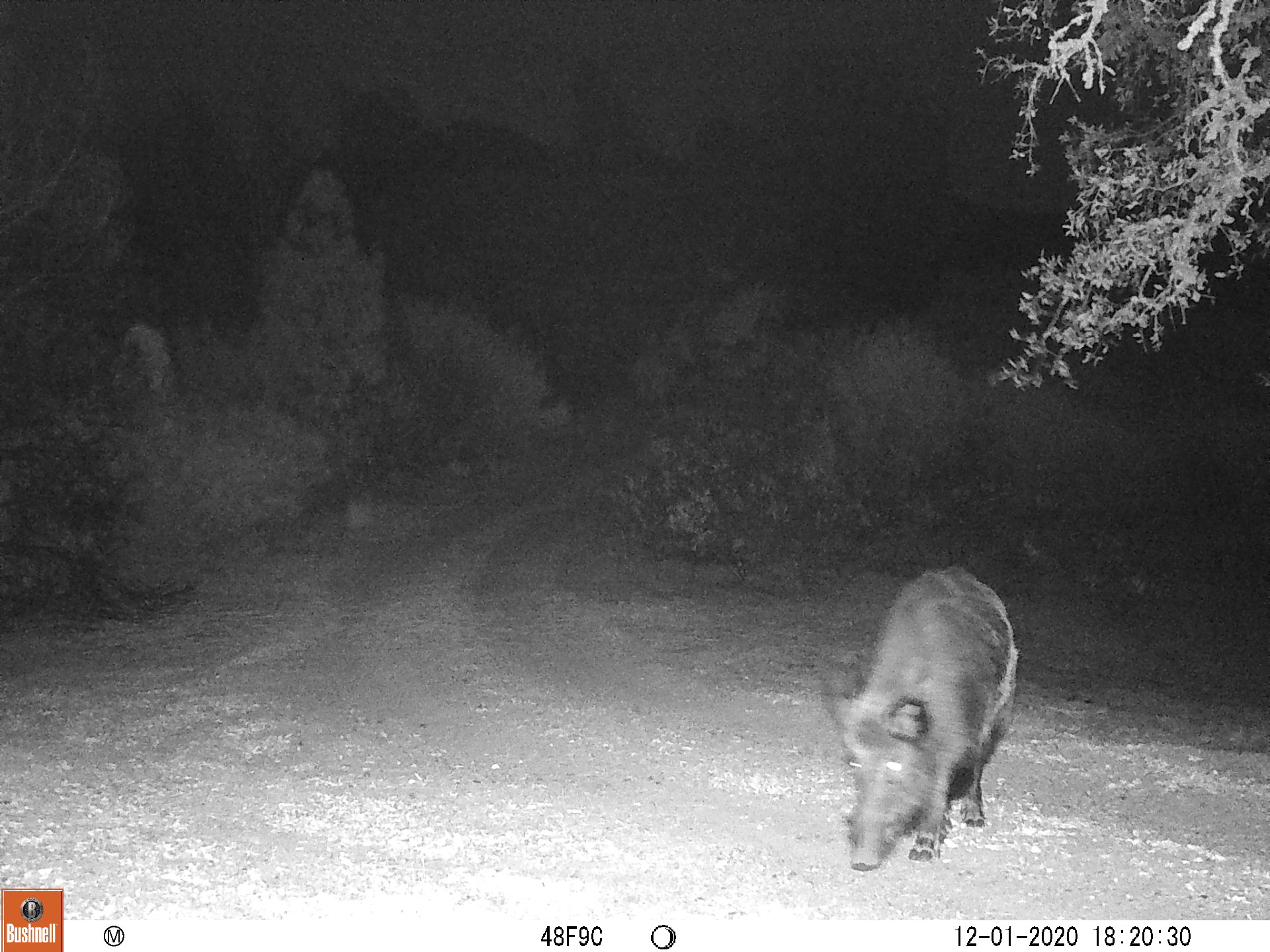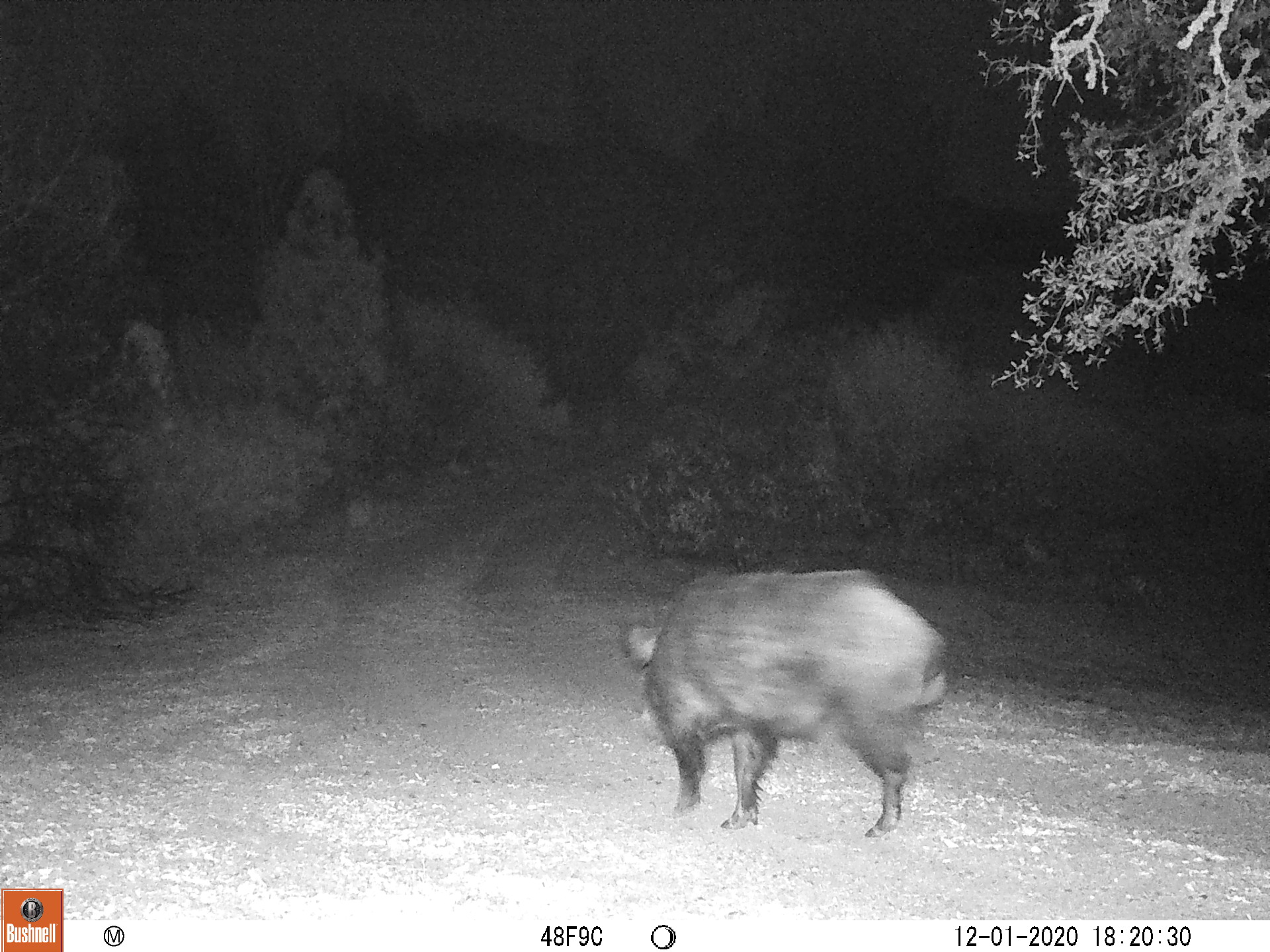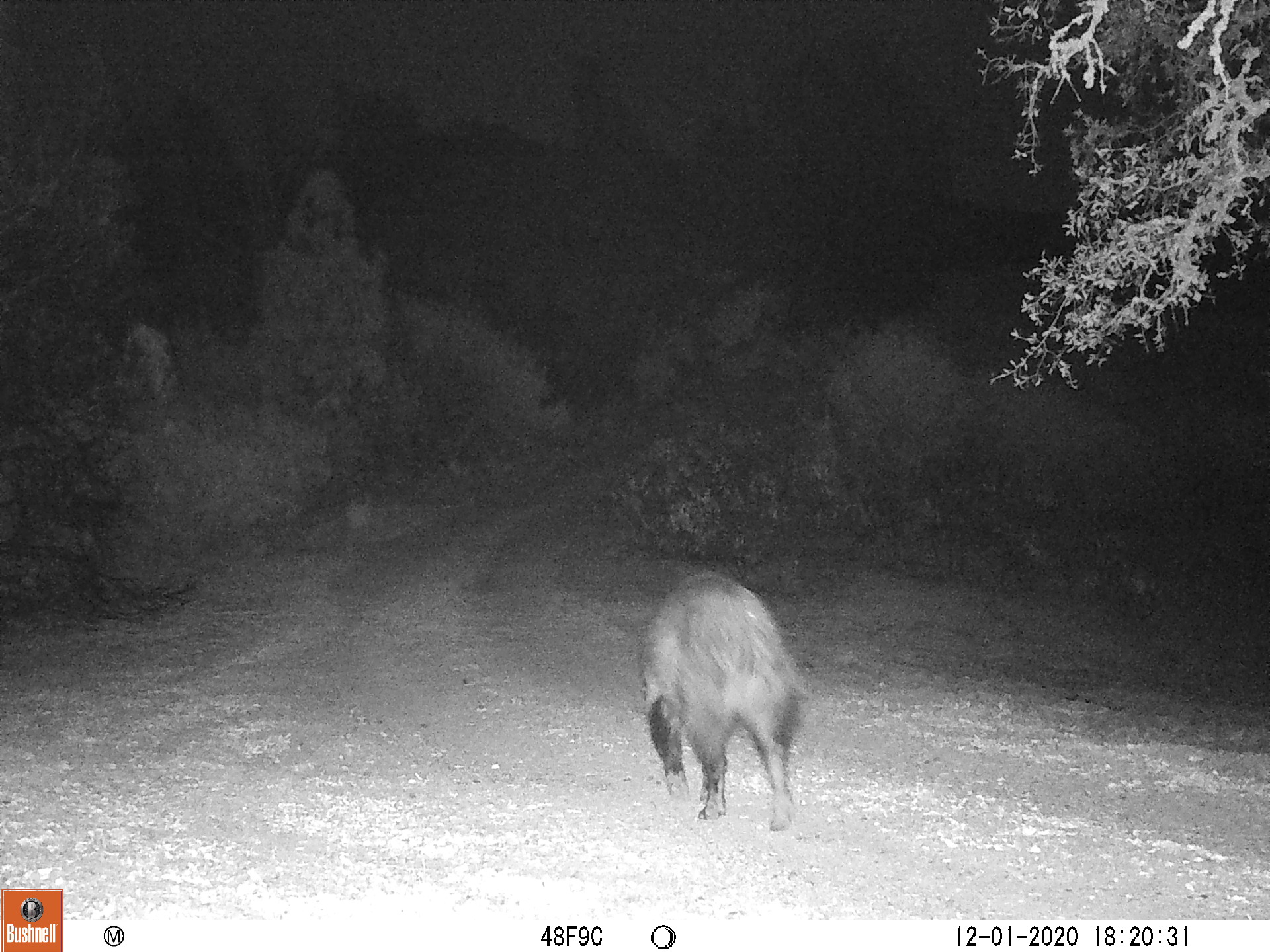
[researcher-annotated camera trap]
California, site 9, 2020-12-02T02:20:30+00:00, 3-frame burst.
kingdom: Animalia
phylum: Chordata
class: Mammalia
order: Artiodactyla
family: Suidae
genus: Sus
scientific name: Sus scrofa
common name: wild boar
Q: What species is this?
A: Wild boar (Sus scrofa).